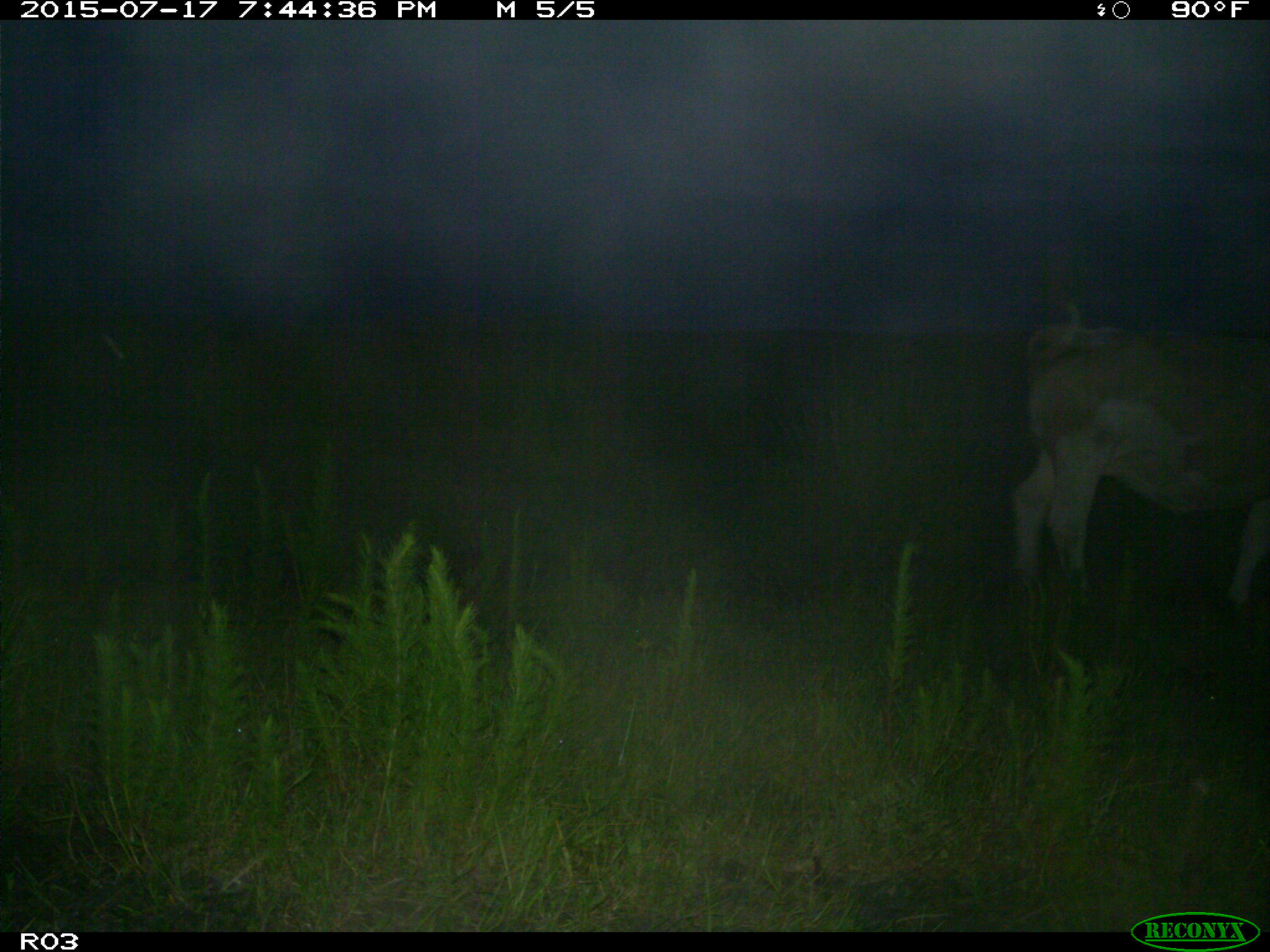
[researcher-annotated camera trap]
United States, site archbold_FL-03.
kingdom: Animalia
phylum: Chordata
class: Mammalia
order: Artiodactyla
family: Bovidae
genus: Bos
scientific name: Bos taurus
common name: domestic cow